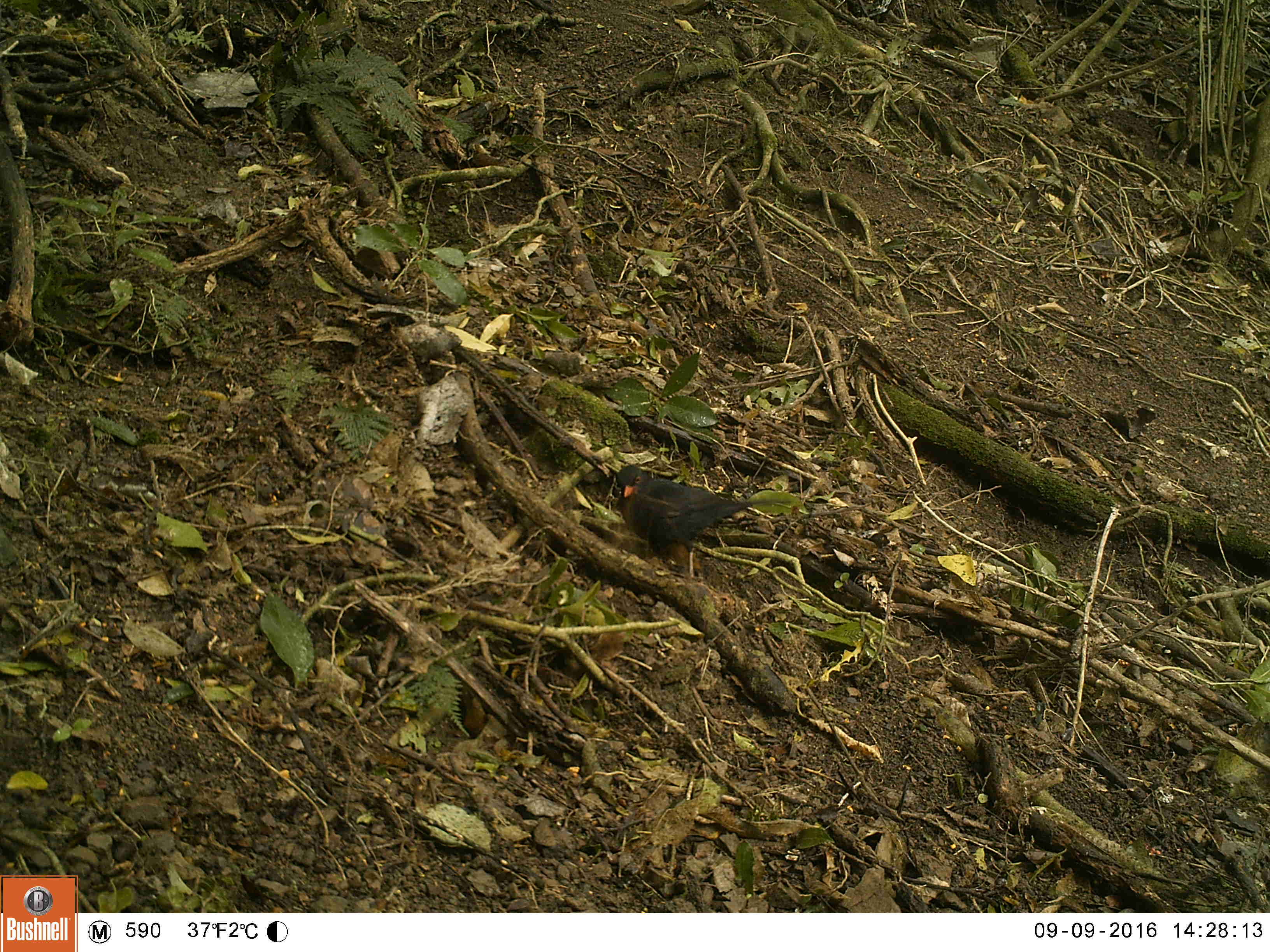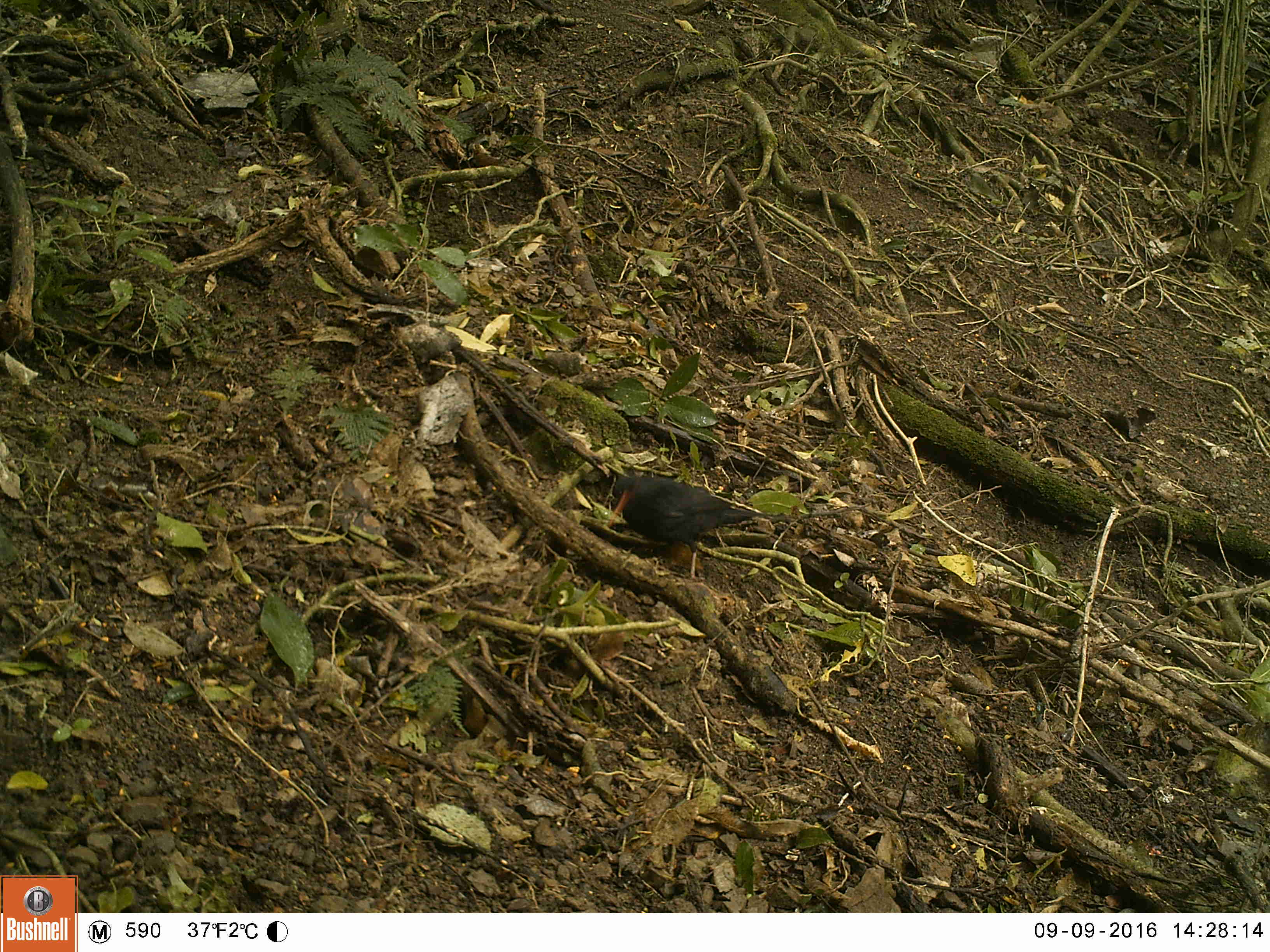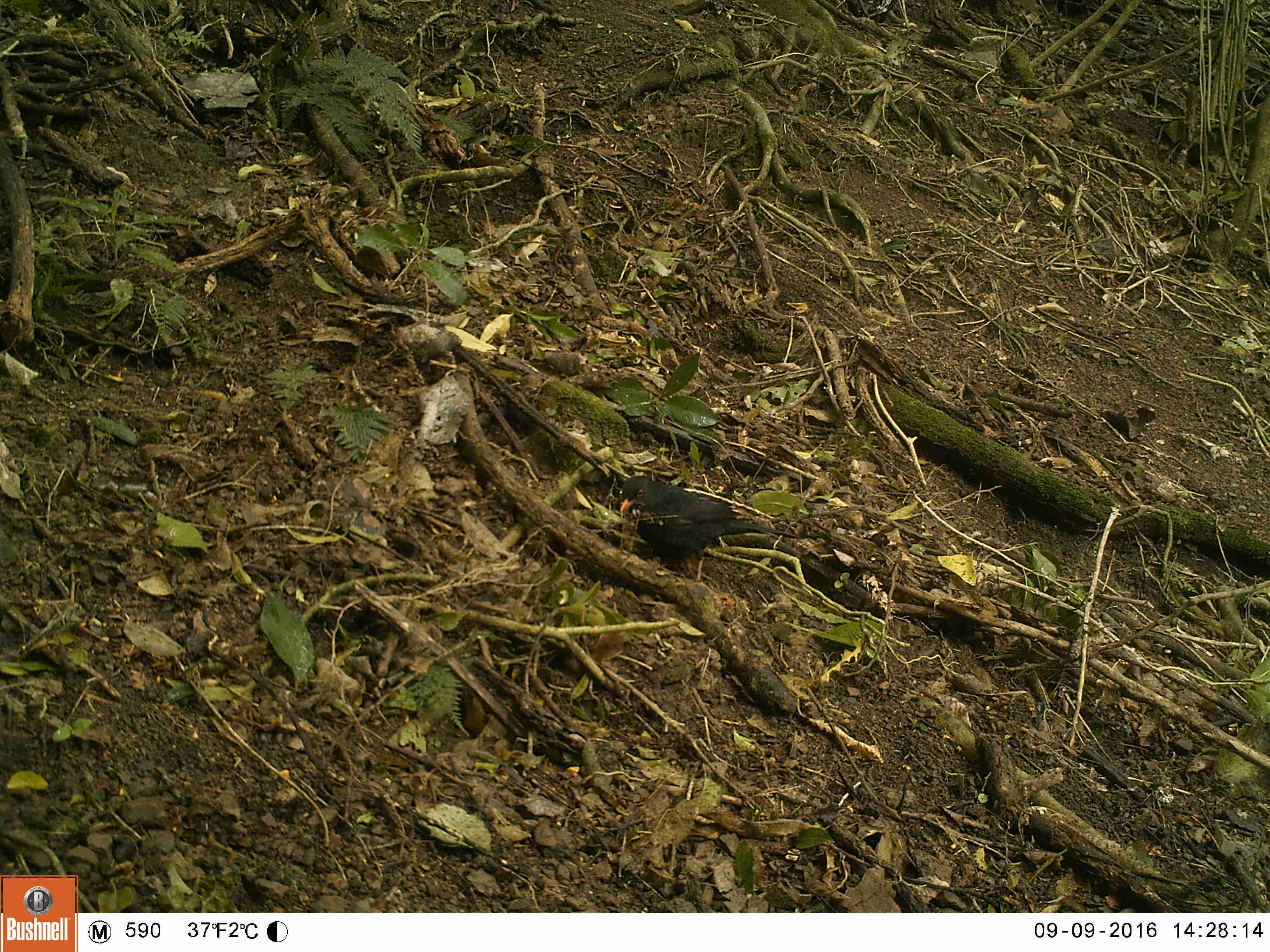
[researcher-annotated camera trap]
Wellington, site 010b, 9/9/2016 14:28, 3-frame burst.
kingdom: Animalia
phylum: Chordata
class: Aves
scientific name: Aves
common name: bird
Bird (Aves).